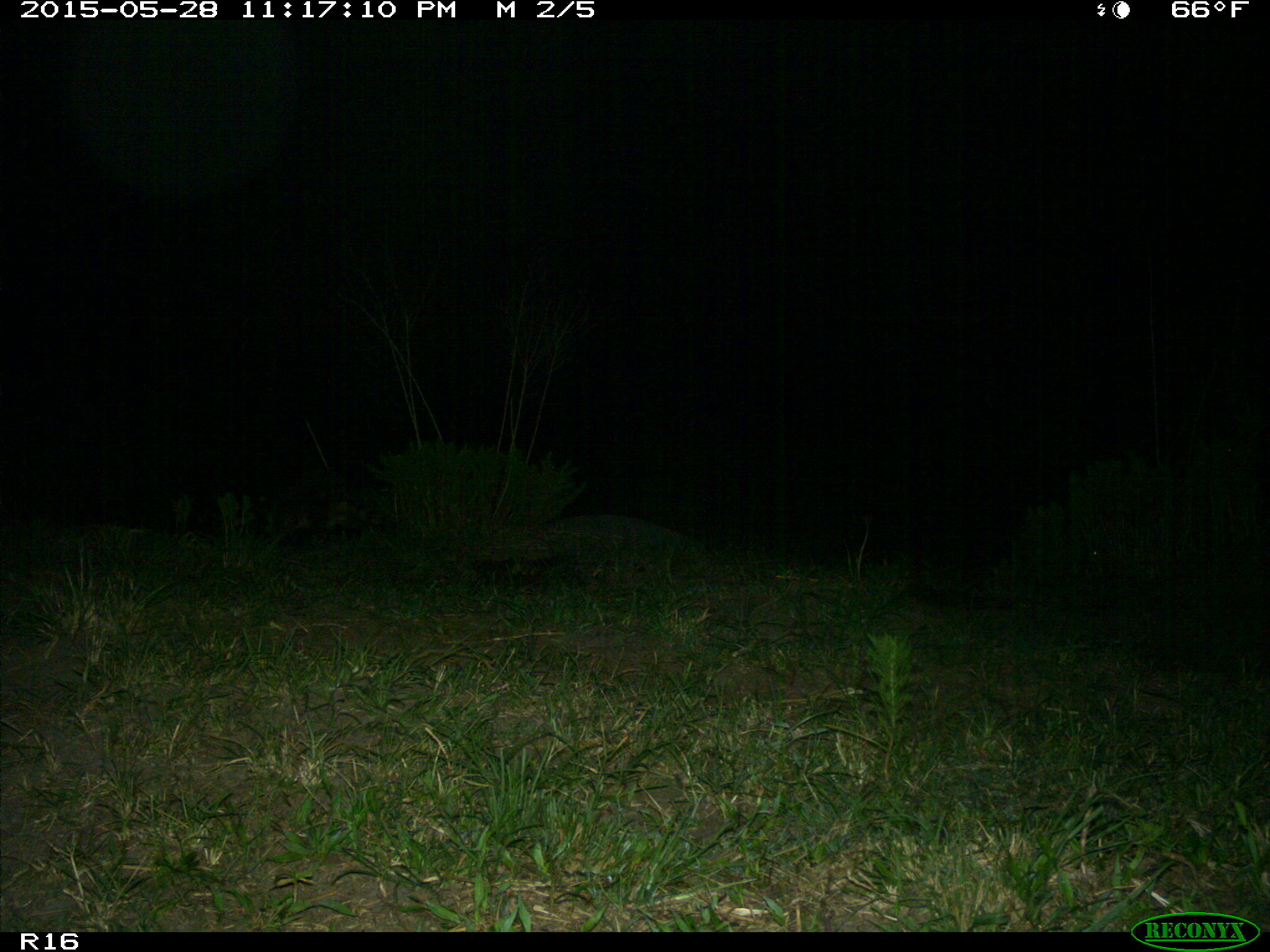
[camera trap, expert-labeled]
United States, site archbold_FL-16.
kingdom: Animalia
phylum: Chordata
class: Mammalia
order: Carnivora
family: Procyonidae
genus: Procyon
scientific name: Procyon lotor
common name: common raccoon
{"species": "Procyon lotor (common raccoon)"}